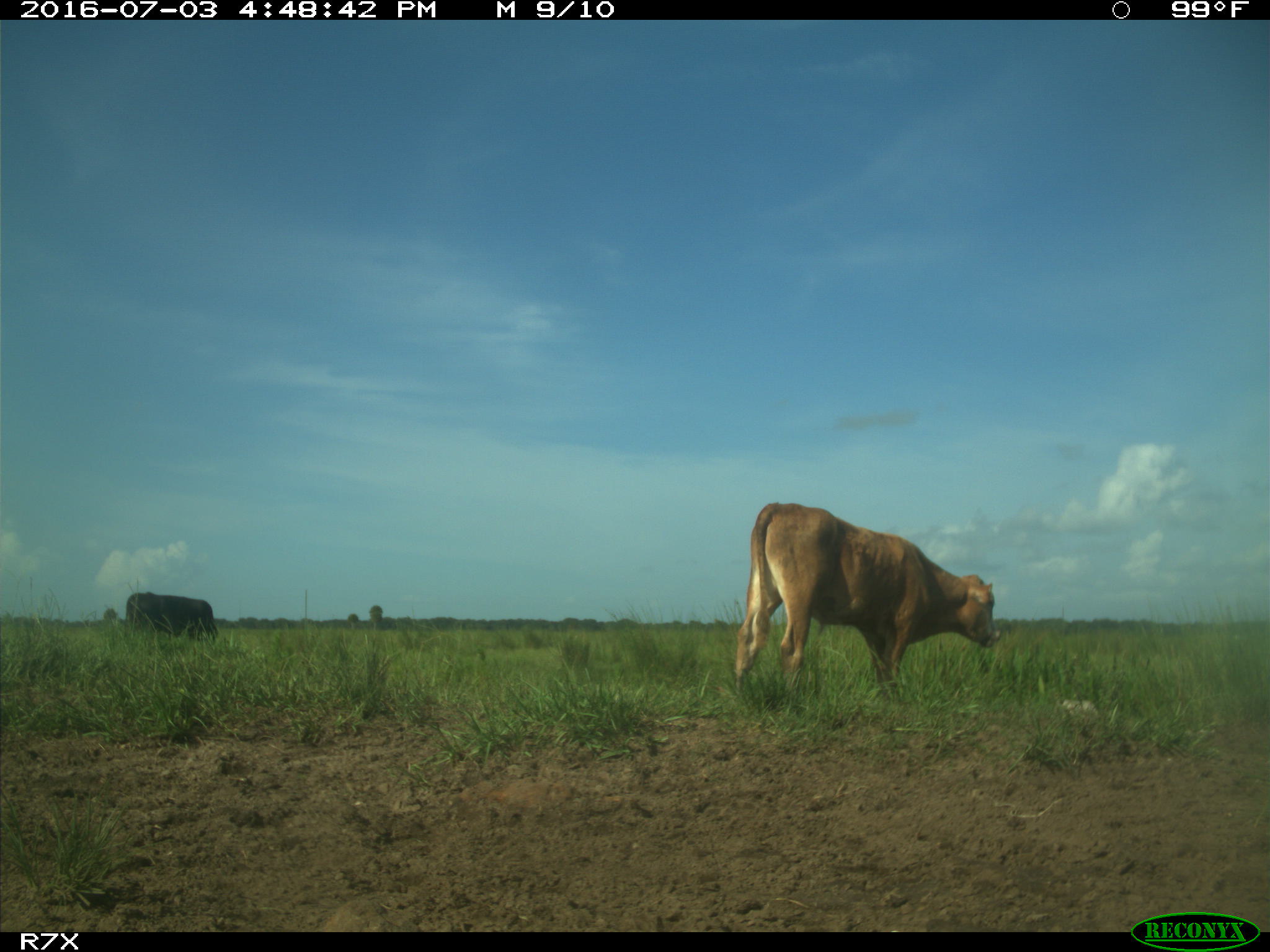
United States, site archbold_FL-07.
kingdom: Animalia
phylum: Chordata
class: Mammalia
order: Artiodactyla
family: Bovidae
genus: Bos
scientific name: Bos taurus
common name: domestic cow